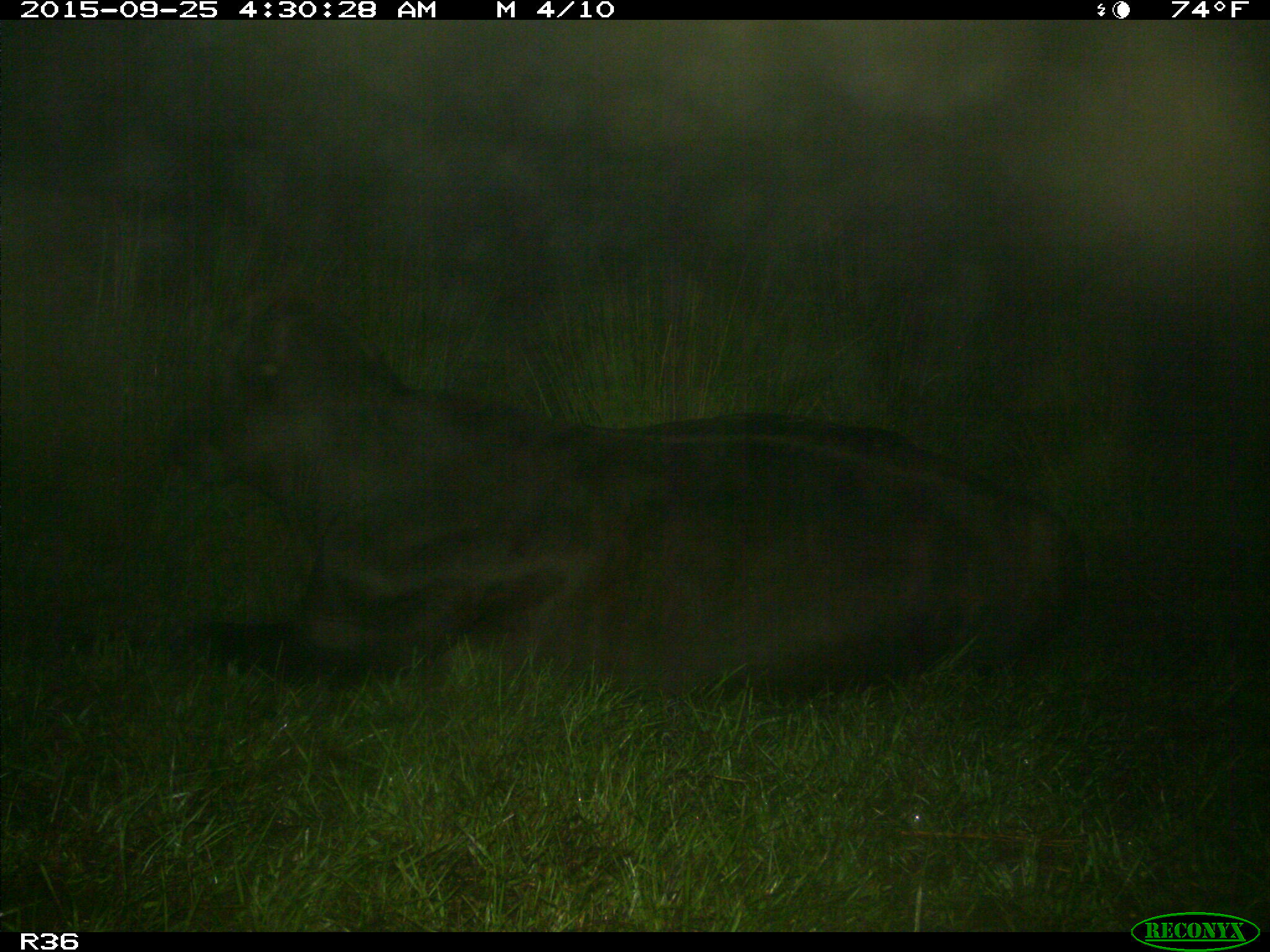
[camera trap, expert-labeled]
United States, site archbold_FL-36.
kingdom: Animalia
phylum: Chordata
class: Mammalia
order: Artiodactyla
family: Bovidae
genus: Bos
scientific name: Bos taurus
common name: domestic cow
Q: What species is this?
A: Bos taurus (domestic cow).